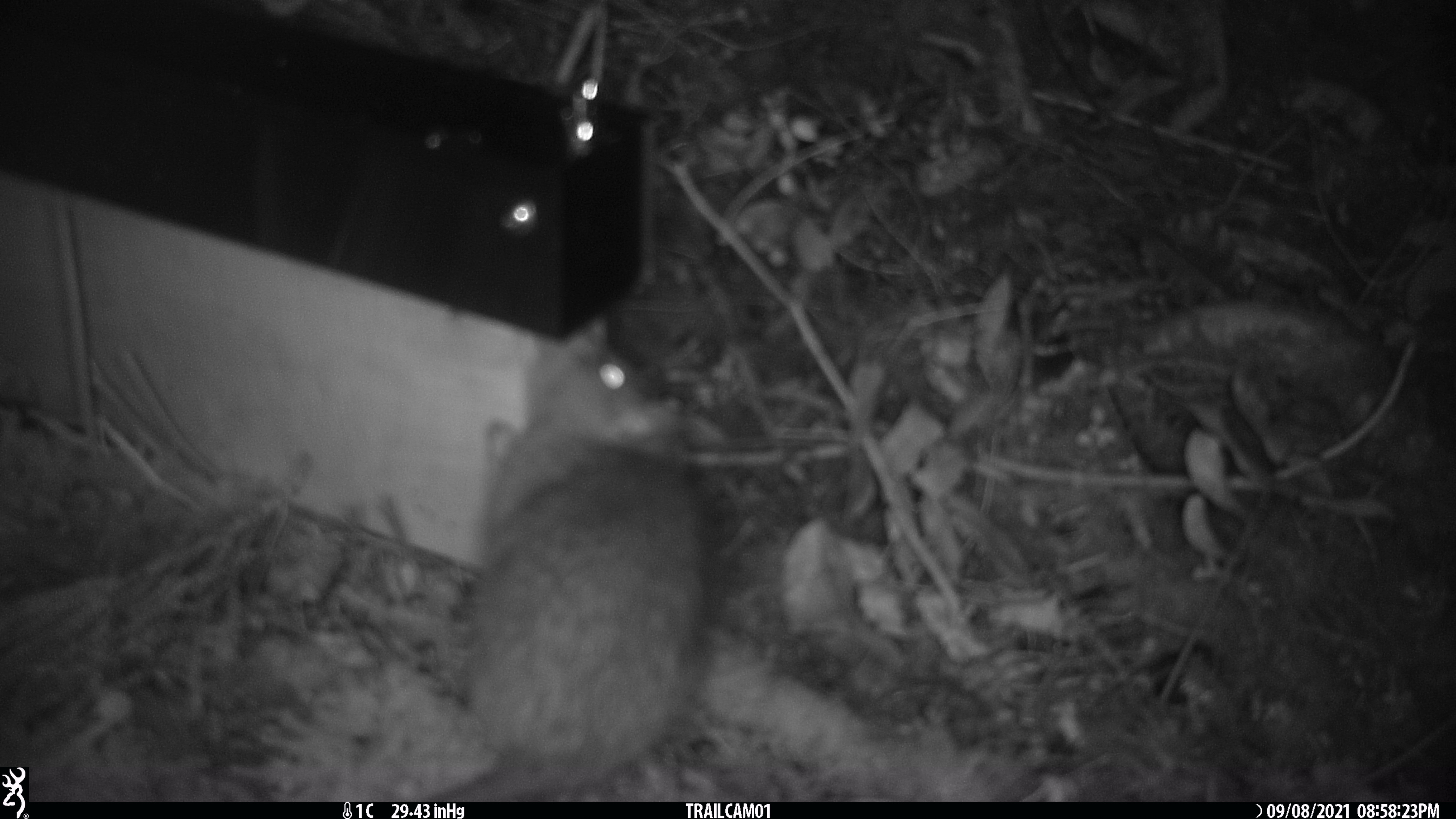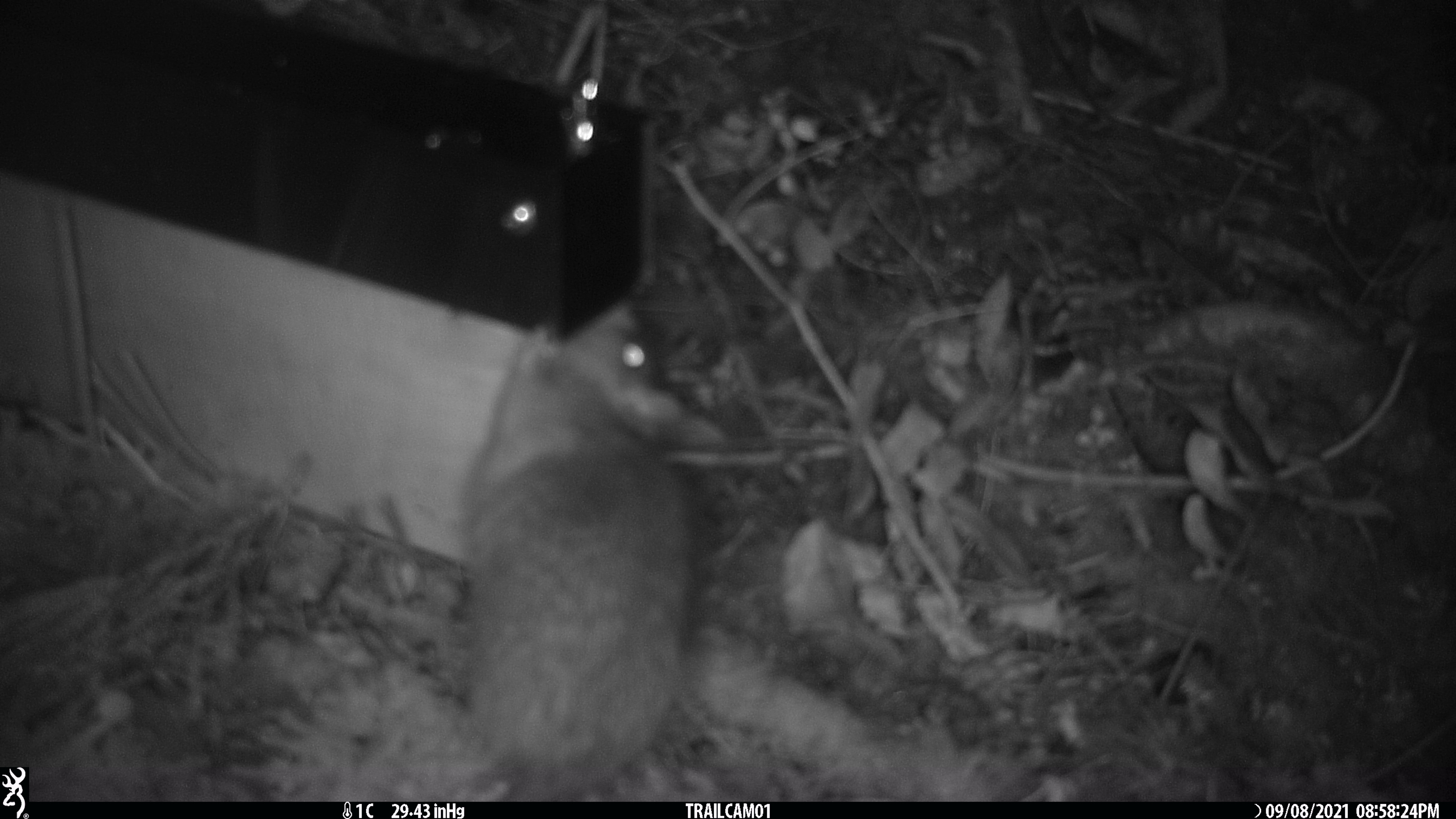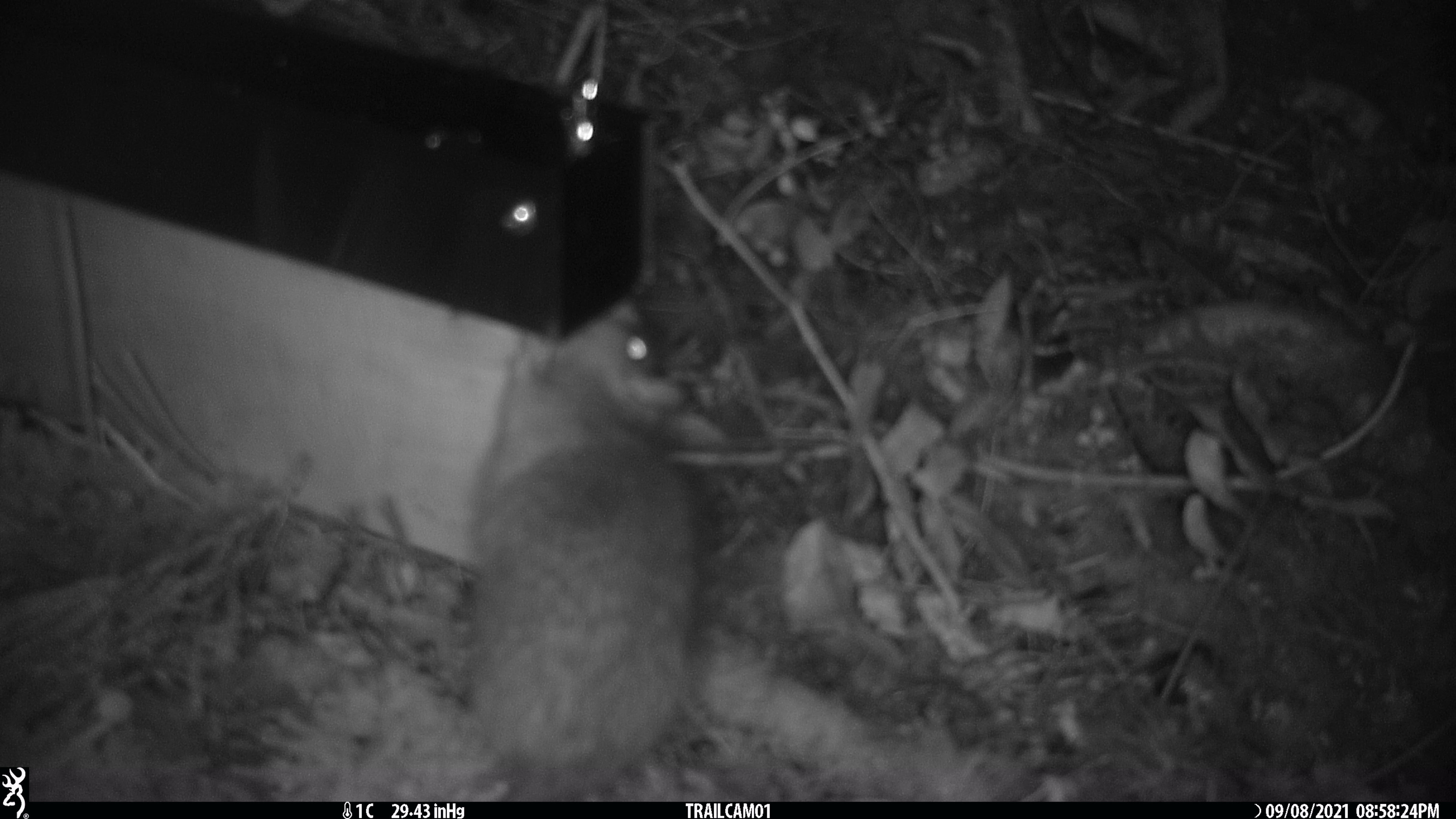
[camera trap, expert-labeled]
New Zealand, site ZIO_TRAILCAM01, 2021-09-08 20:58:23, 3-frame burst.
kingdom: Animalia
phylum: Chordata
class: Mammalia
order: Rodentia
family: Muridae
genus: Rattus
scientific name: Rattus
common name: rat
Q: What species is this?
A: Rat (Rattus).